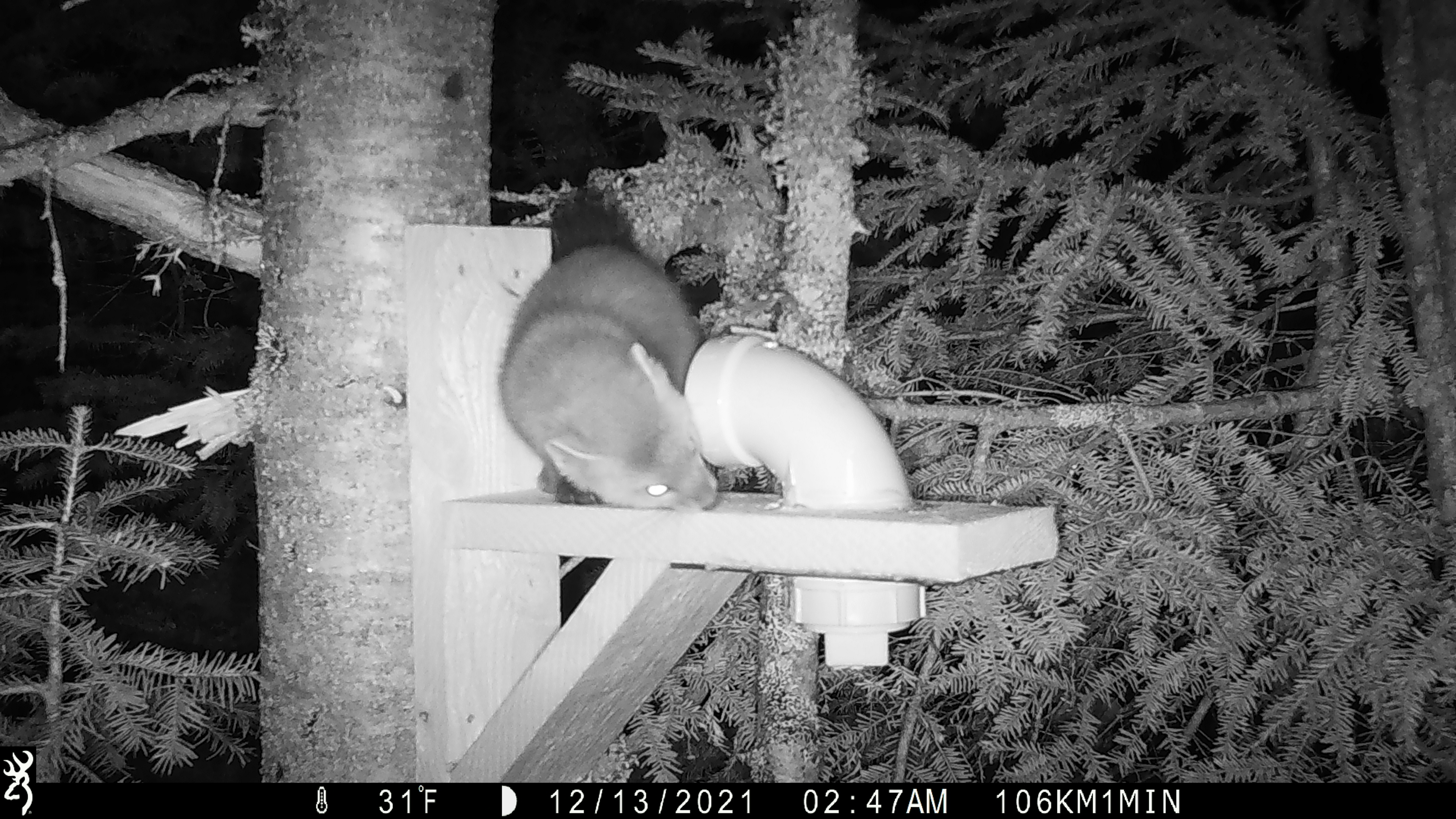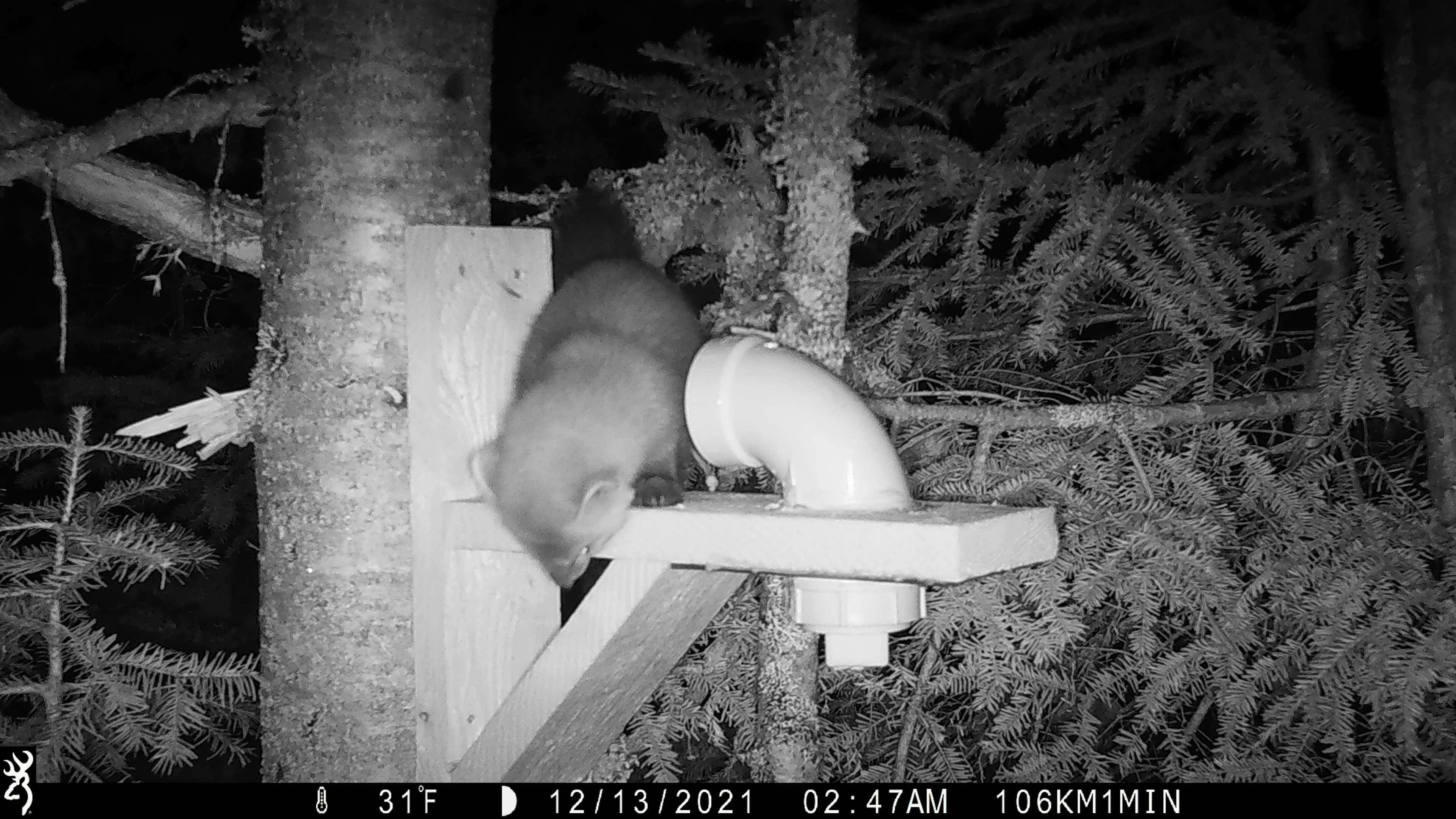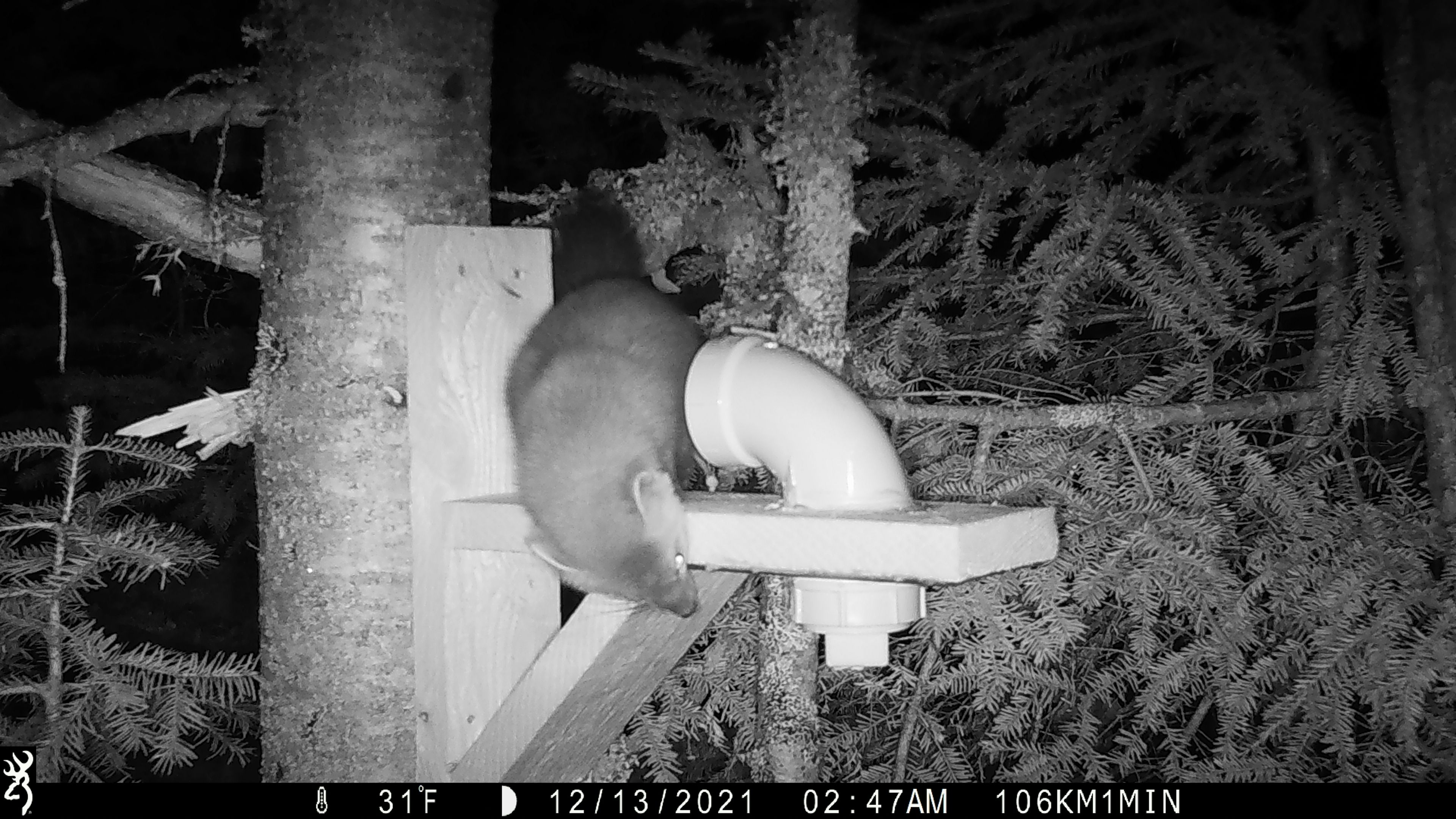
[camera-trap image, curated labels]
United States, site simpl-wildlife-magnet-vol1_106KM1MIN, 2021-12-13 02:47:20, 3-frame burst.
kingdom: Animalia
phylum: Chordata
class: Mammalia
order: Carnivora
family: Mustelidae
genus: Martes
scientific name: Martes americana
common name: american marten